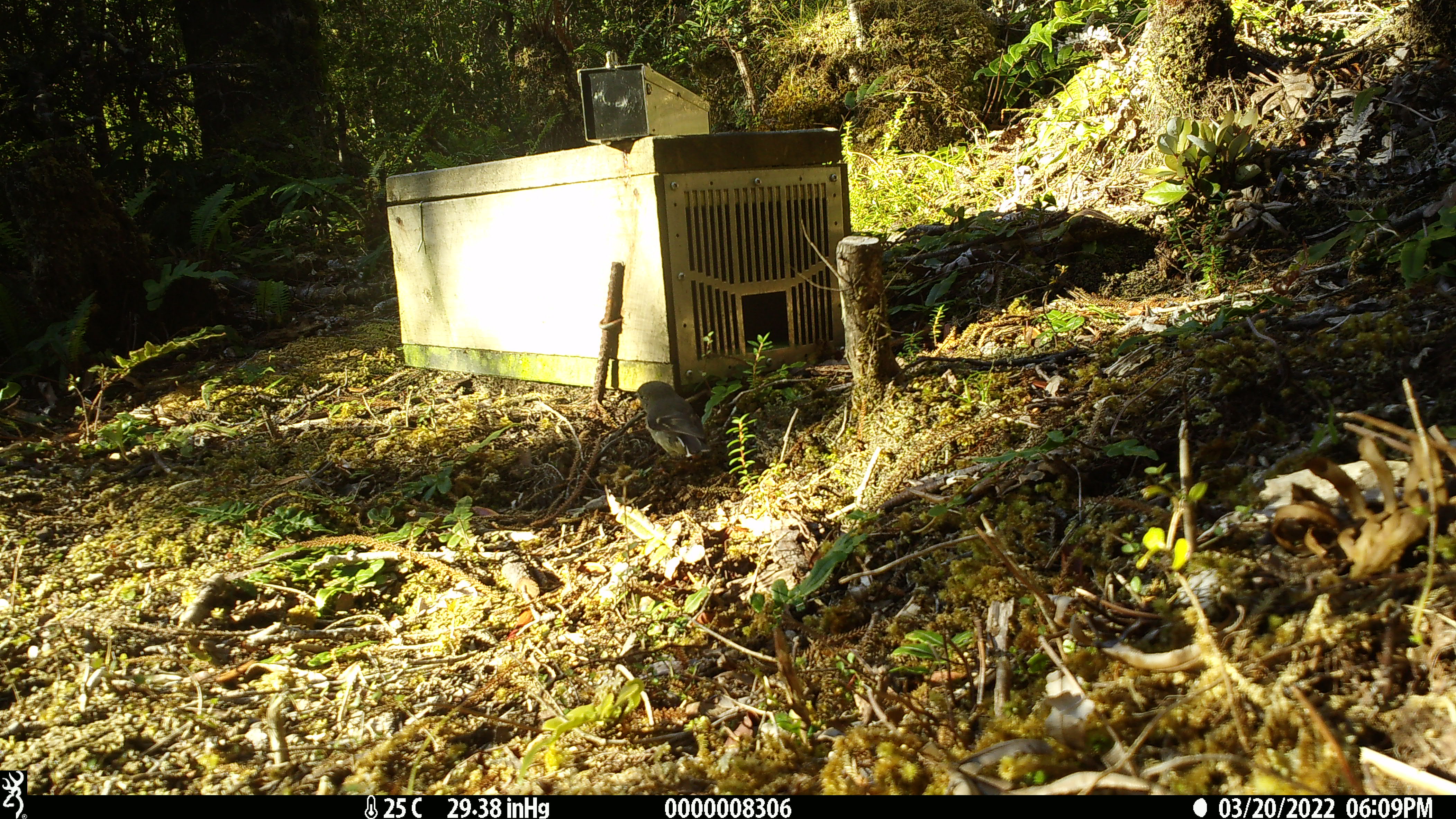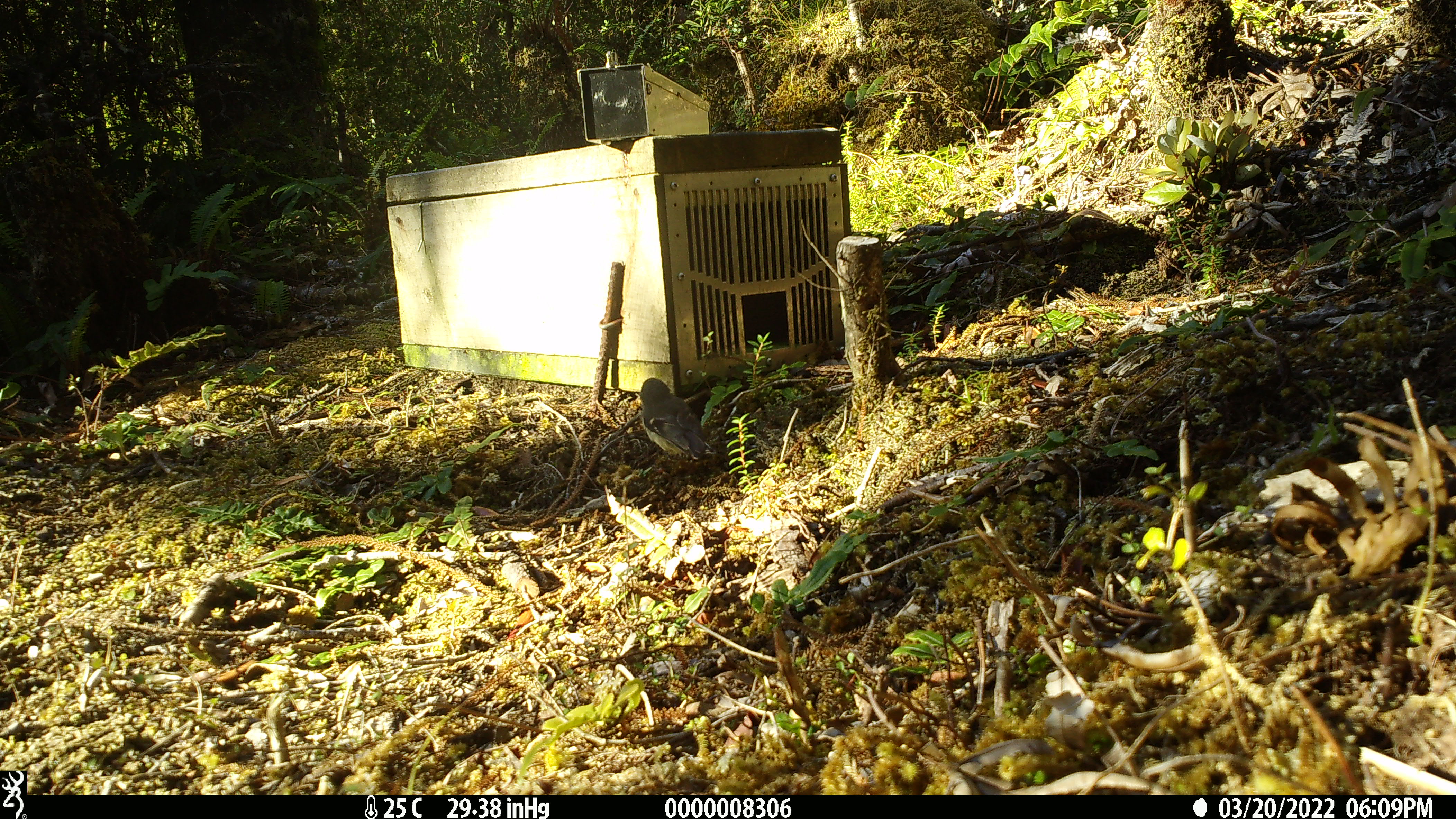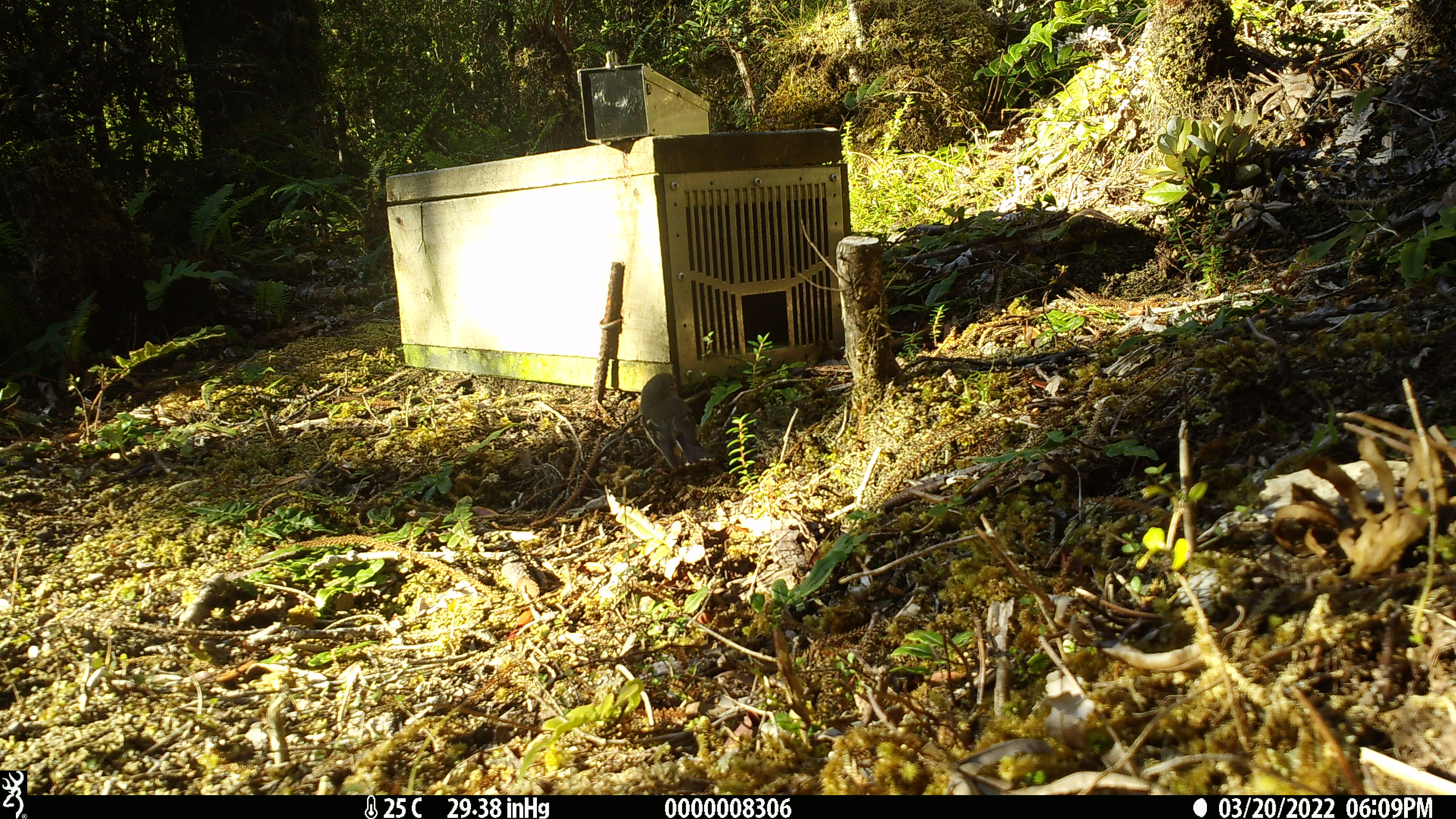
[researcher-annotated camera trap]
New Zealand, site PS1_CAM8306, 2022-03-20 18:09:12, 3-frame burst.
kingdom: Animalia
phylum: Chordata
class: Aves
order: Passeriformes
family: Petroicidae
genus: Petroica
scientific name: Petroica macrocephala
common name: tomtit